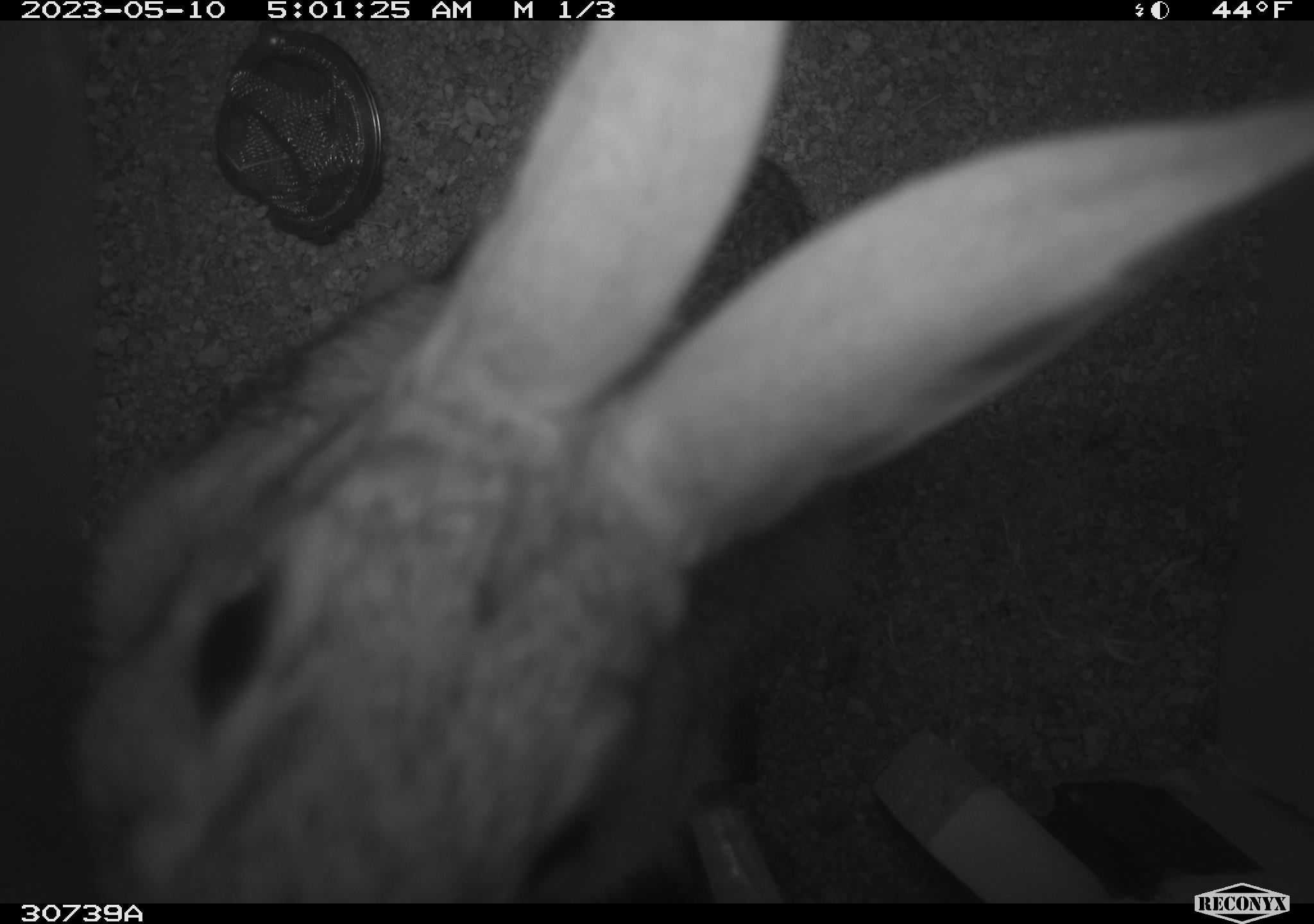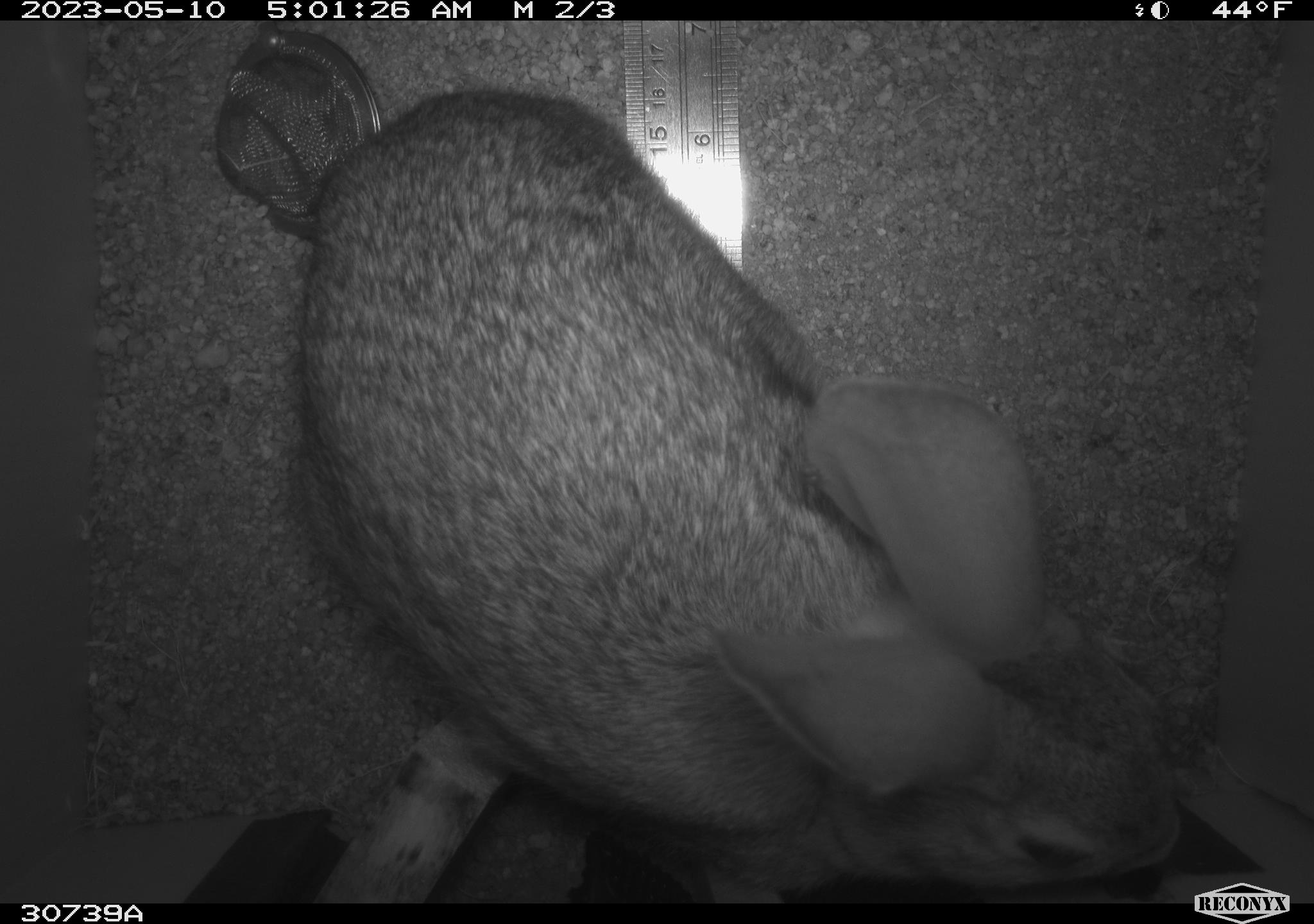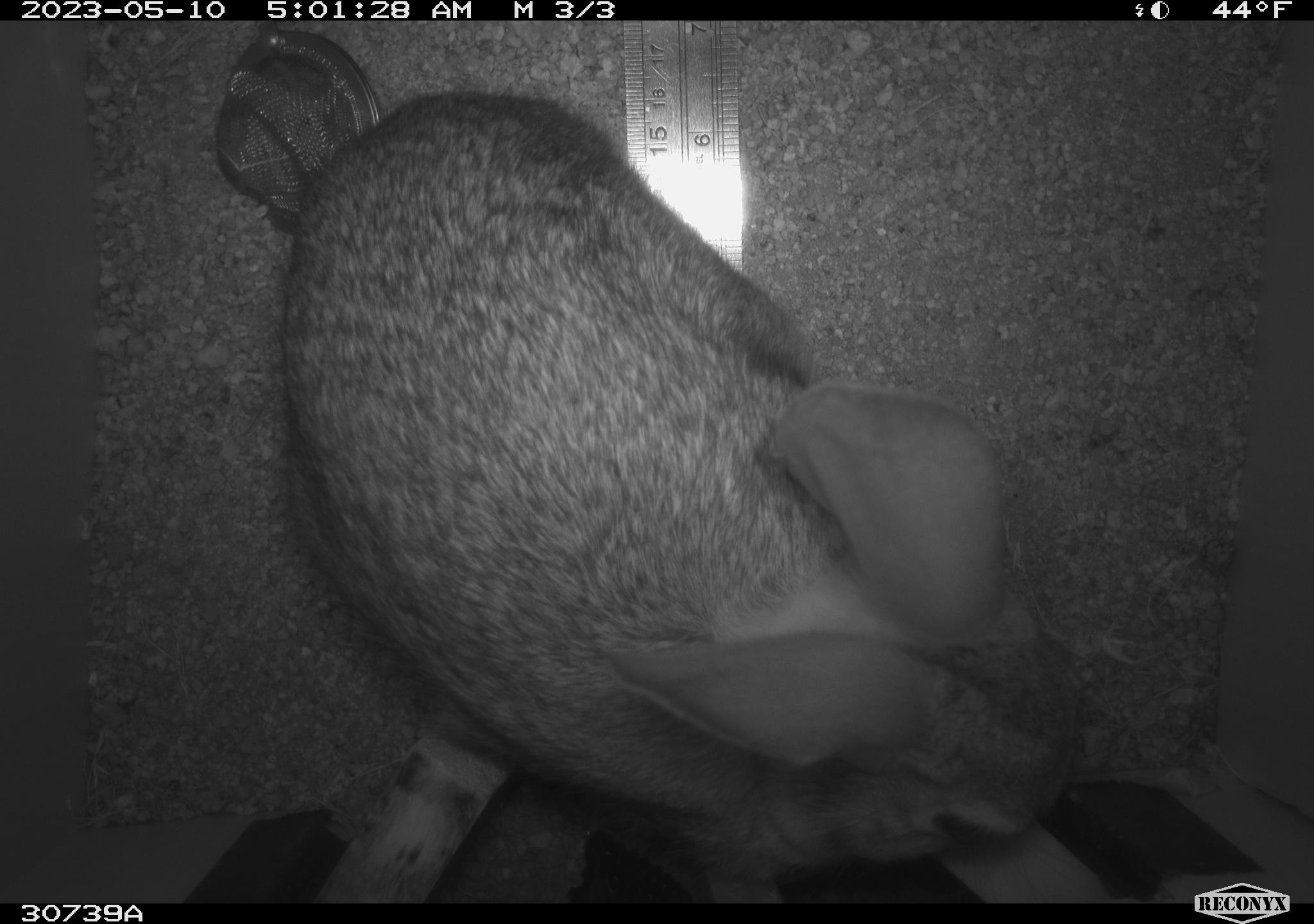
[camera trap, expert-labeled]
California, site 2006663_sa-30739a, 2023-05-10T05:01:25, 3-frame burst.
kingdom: Animalia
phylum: Chordata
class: Mammalia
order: Lagomorpha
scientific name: Lagomorpha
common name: hares, rabbits, and pikas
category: lagomorpha order